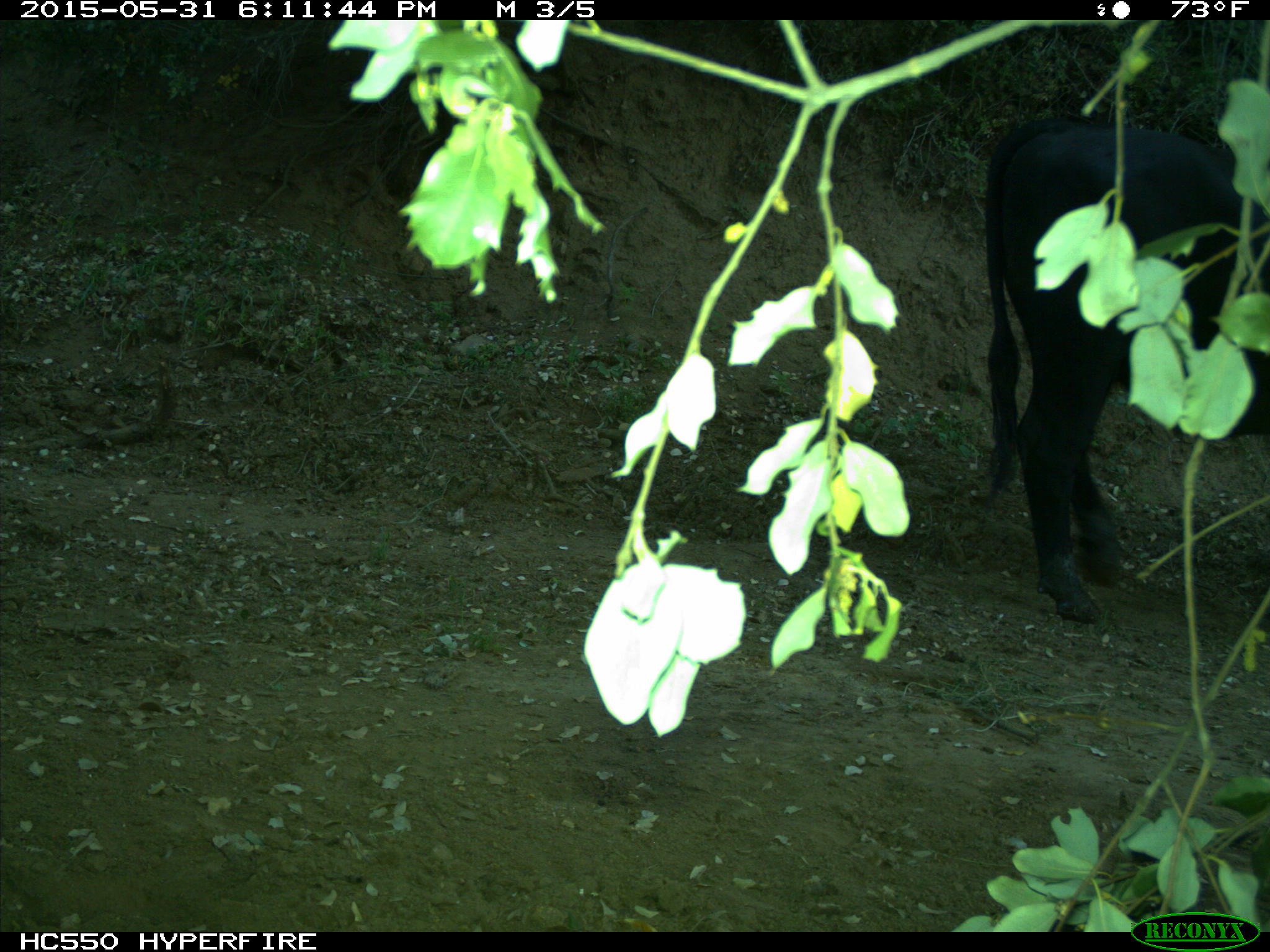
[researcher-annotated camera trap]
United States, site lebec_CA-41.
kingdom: Animalia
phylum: Chordata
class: Mammalia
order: Artiodactyla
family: Bovidae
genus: Bos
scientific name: Bos taurus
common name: domestic cow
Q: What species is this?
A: Bos taurus (domestic cow).